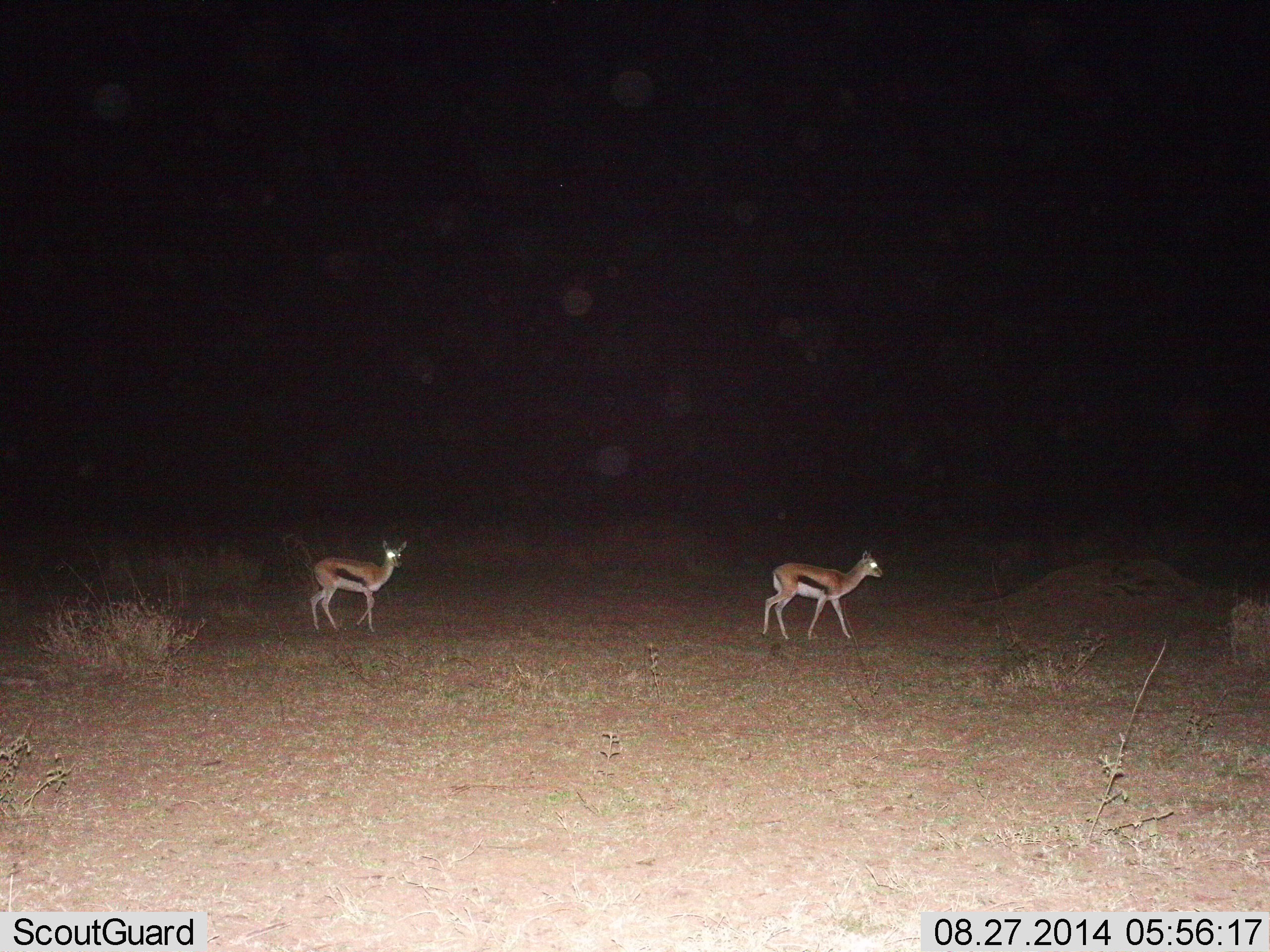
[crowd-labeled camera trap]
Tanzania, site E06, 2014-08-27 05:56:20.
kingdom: Animalia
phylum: Chordata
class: Mammalia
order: Artiodactyla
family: Bovidae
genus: Eudorcas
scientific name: Eudorcas thomsonii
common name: thomson's gazelle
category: gazellethomsons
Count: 2.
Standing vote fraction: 30%.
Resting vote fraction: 0%.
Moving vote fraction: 80%.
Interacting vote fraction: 0%.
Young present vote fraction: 0%.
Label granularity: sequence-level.